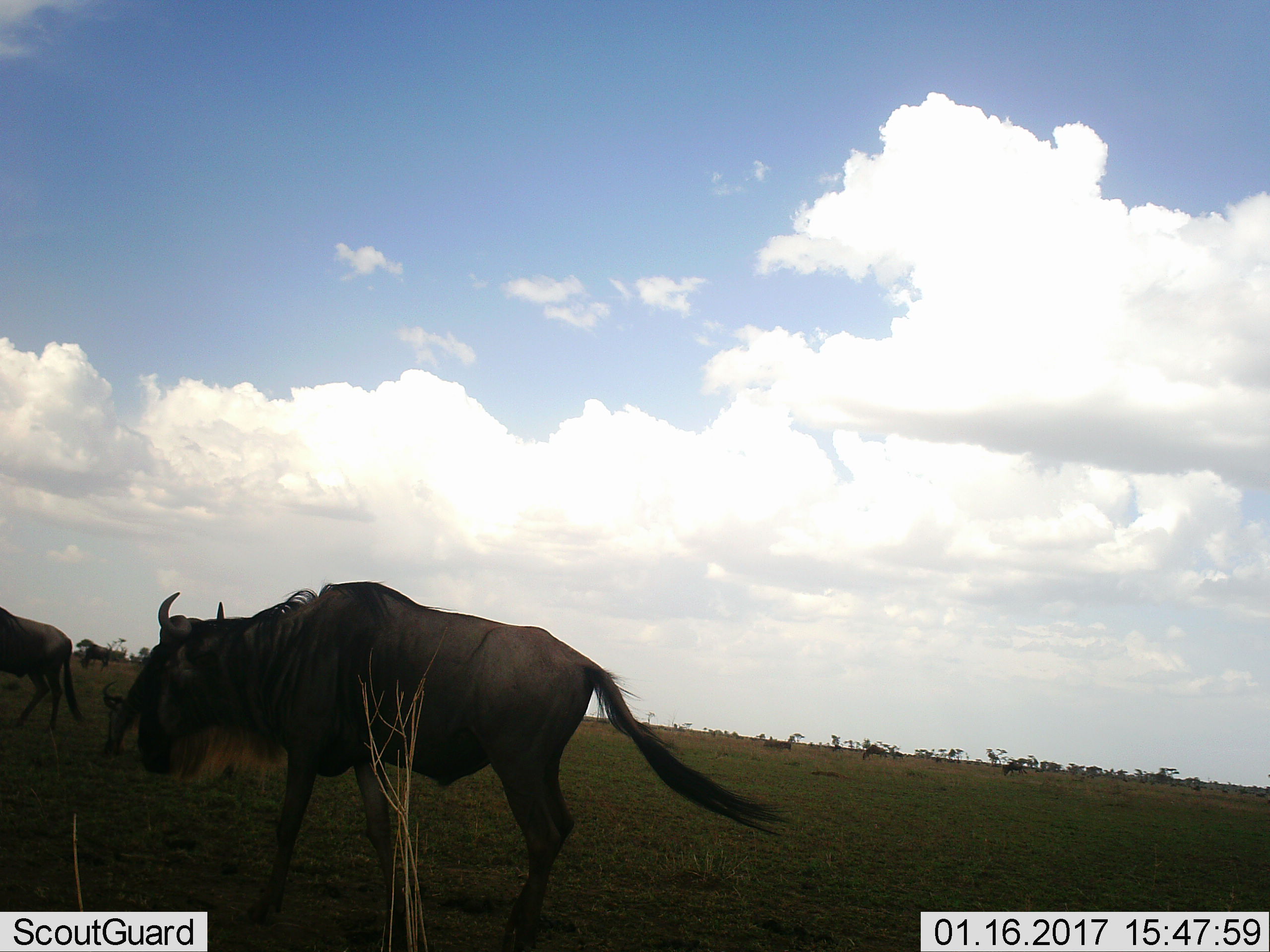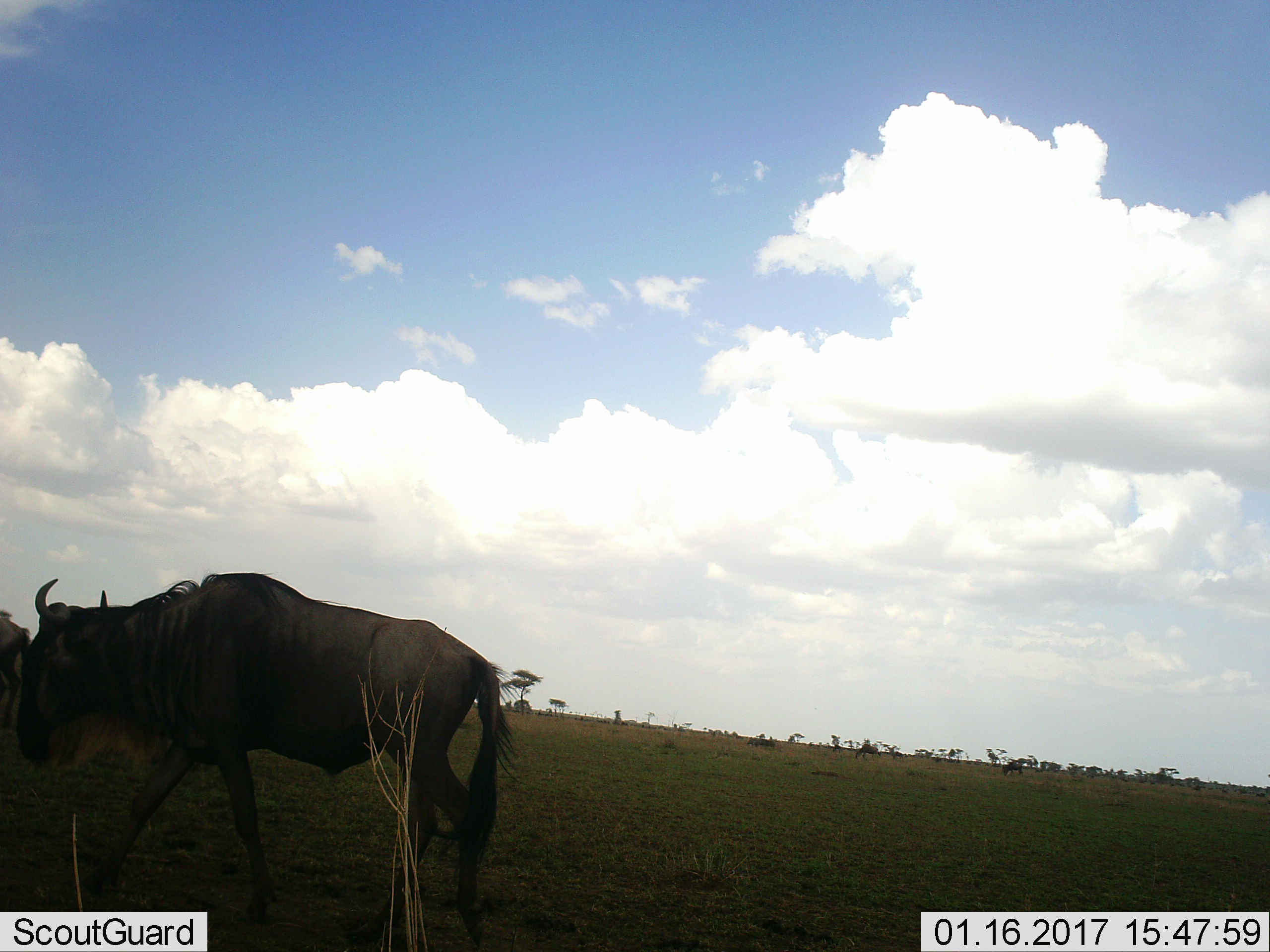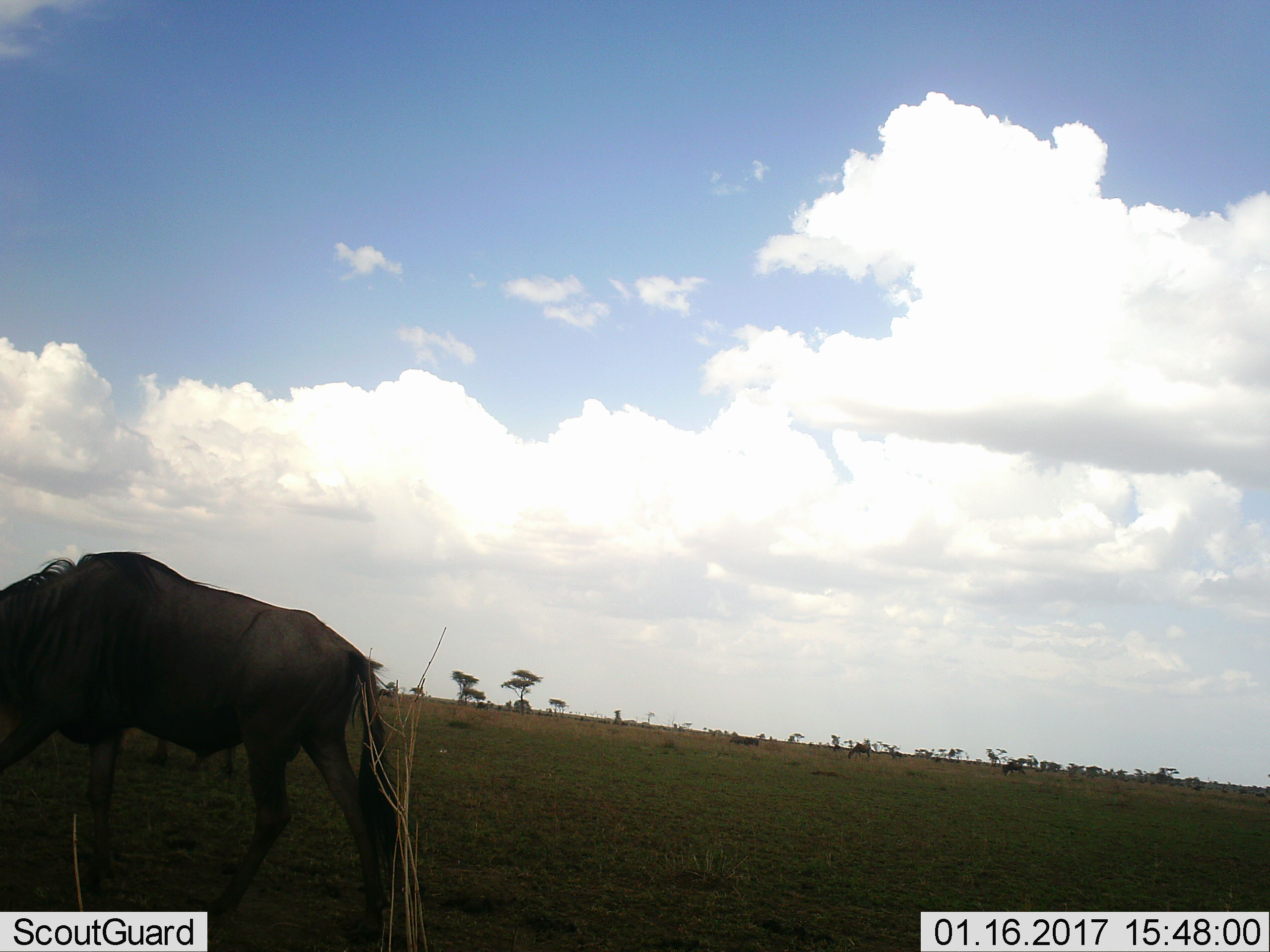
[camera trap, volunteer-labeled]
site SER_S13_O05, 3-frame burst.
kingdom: Animalia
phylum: Chordata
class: Mammalia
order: Artiodactyla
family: Bovidae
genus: Connochaetes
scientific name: Connochaetes taurinus taurinus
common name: blue wildebeest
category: wildebeestblue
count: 6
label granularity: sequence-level